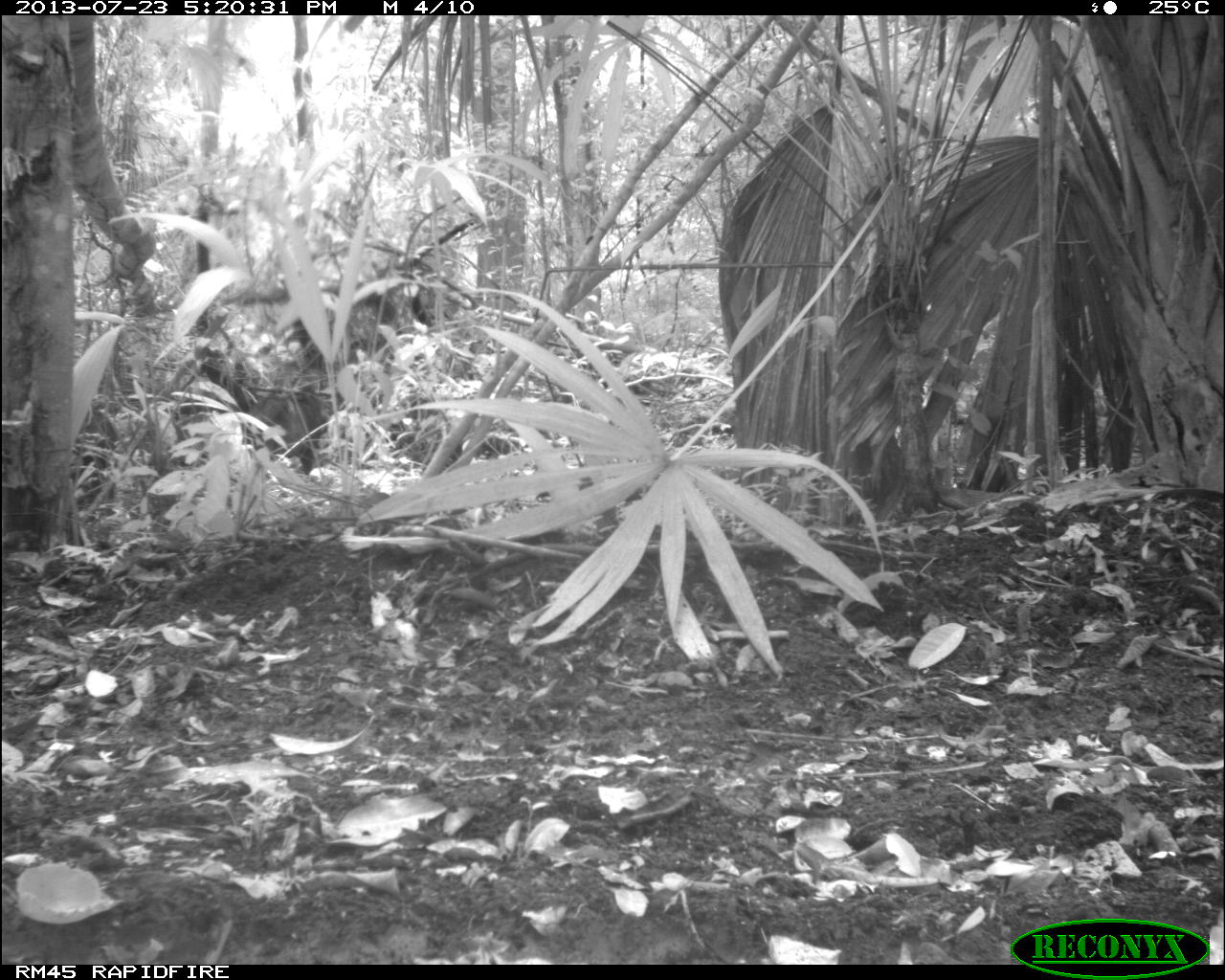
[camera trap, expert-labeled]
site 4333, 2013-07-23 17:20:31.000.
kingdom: Animalia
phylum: Chordata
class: Mammalia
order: Artiodactyla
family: Tayassuidae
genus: Tayassu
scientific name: Tayassu pecari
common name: white-lipped peccary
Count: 4.